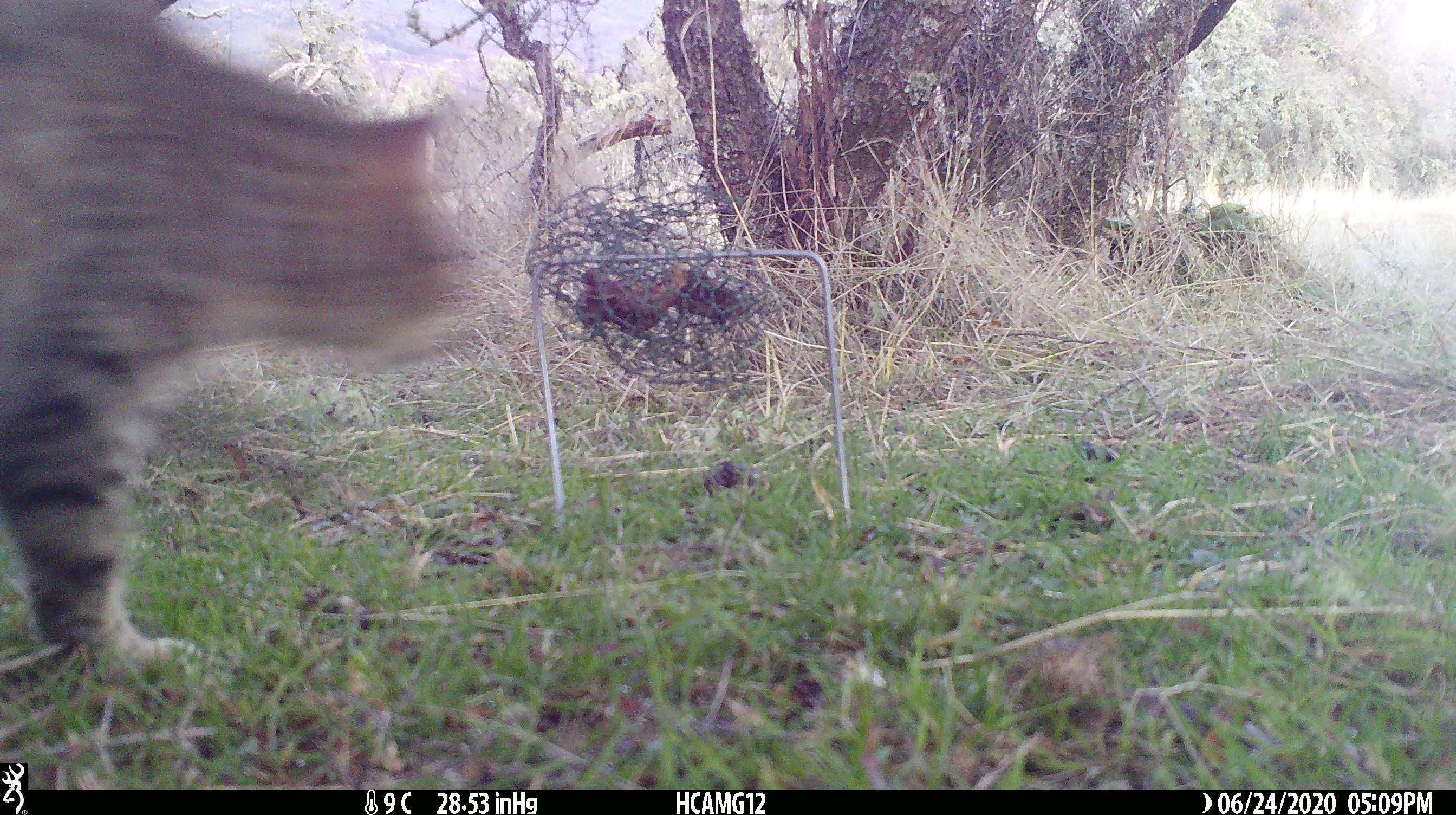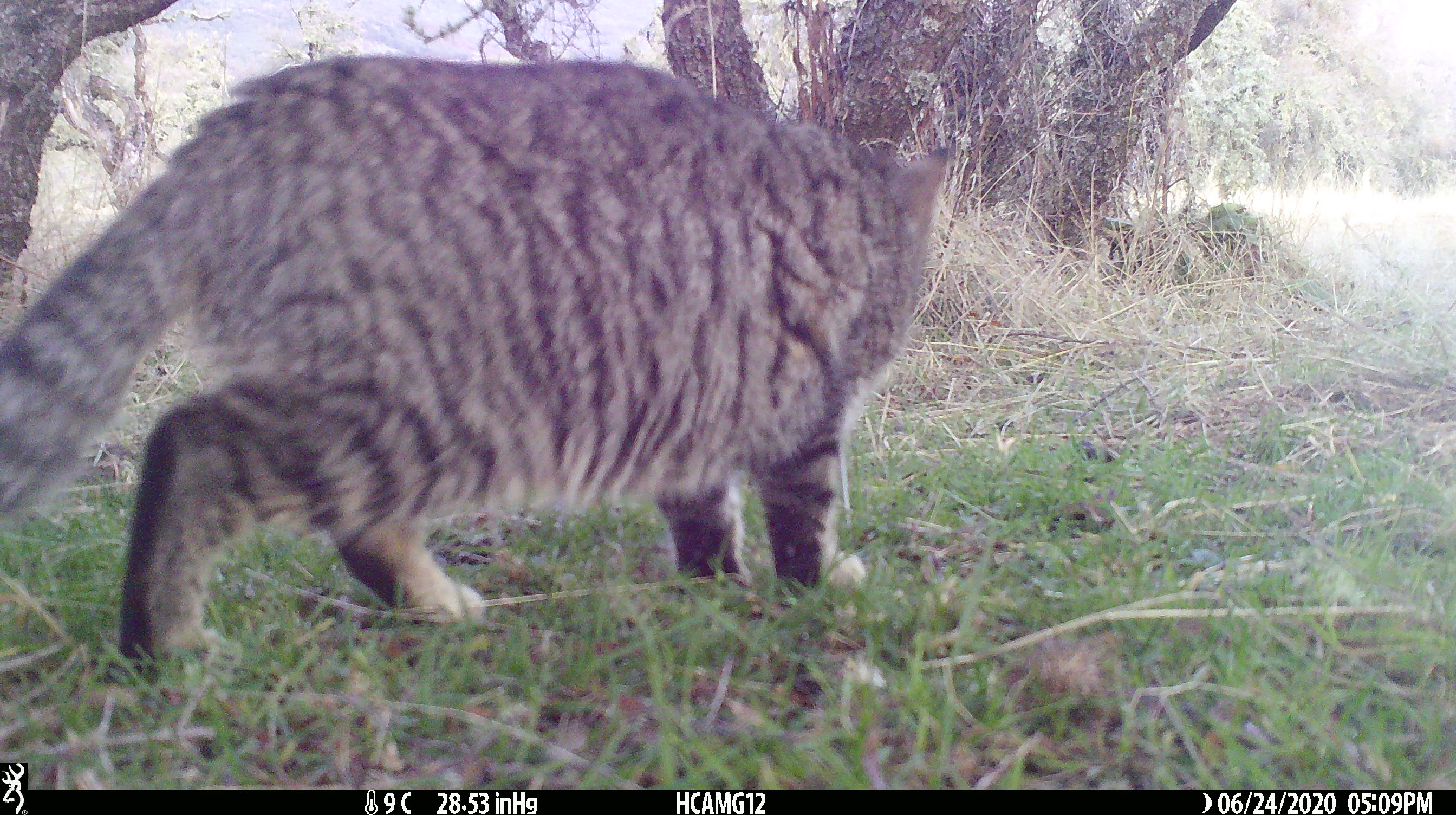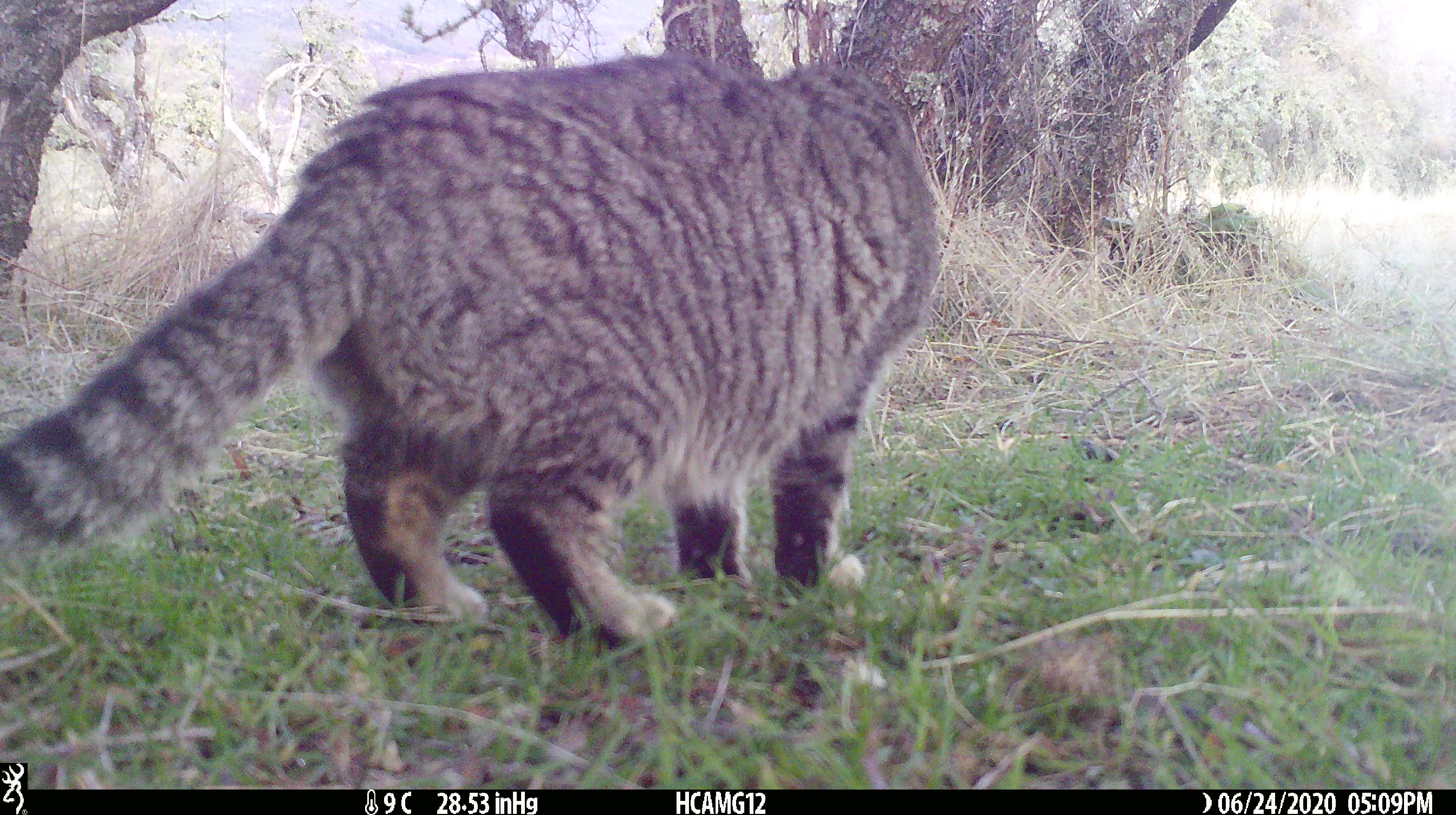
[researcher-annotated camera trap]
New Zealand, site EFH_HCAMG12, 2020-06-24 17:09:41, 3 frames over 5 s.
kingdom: Animalia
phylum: Chordata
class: Mammalia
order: Carnivora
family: Felidae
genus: Felis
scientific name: Felis catus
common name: domestic cat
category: cat